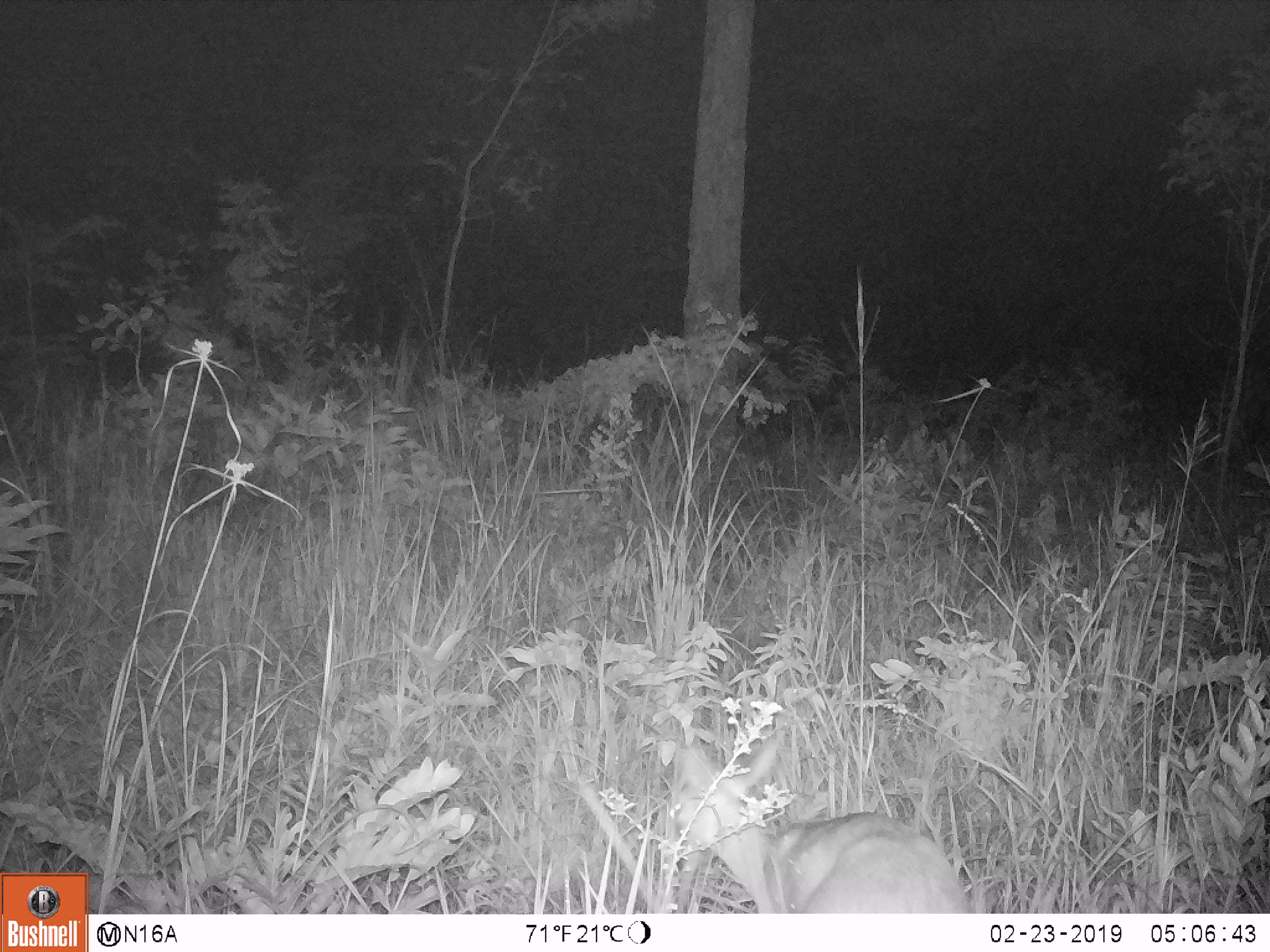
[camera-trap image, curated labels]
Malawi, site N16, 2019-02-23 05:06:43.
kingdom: Animalia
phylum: Chordata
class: Mammalia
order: Artiodactyla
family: Bovidae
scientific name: Antilopinae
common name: small antelope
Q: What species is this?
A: Small antelope (Antilopinae).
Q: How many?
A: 1.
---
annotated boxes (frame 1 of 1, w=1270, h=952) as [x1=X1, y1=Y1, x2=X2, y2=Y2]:
small antelope: [x1=647, y1=723, x2=977, y2=911]